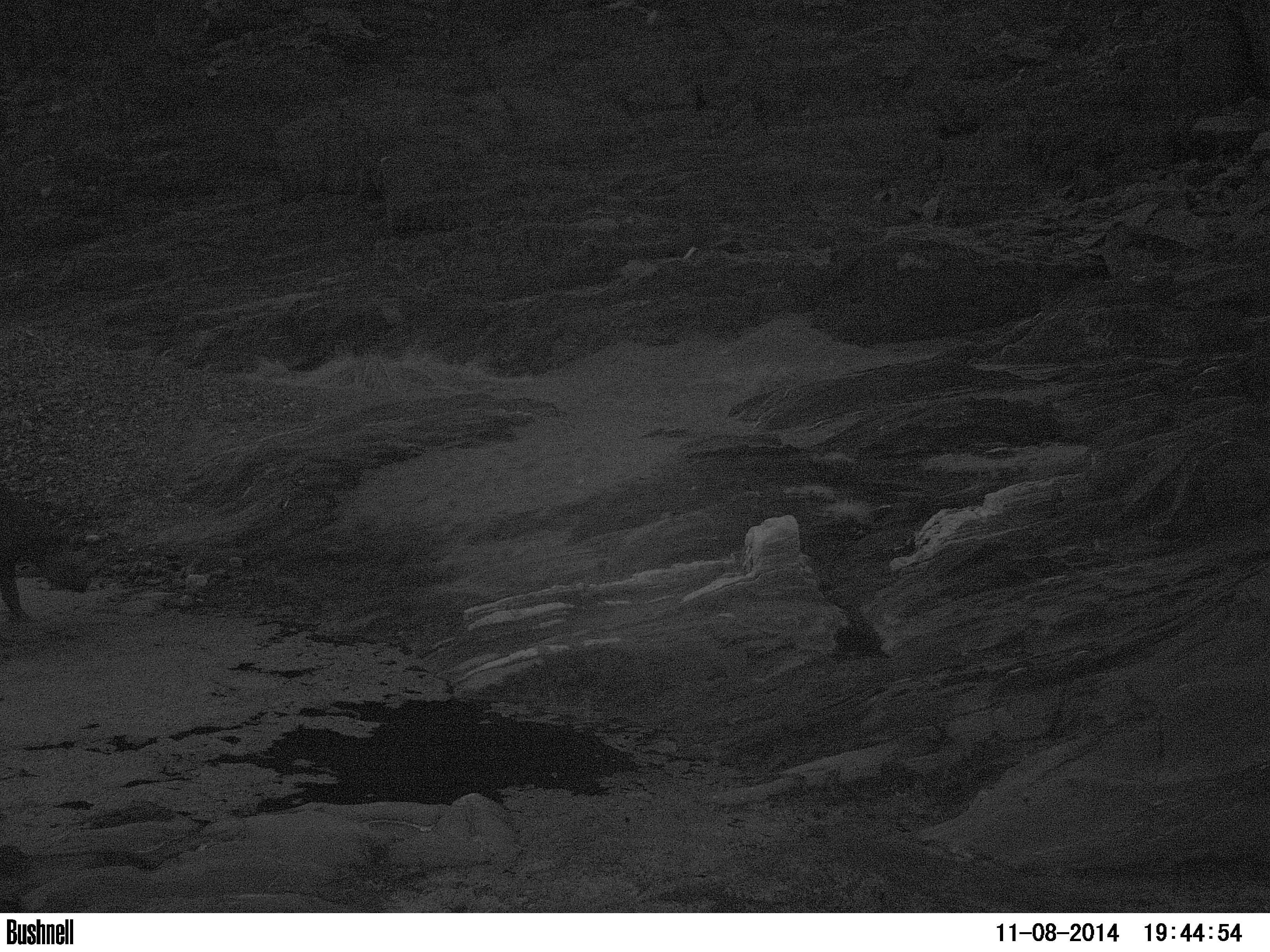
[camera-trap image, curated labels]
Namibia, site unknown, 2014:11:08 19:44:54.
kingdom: Animalia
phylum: Chordata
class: Mammalia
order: Perissodactyla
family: Rhinocerotidae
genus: Diceros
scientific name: Diceros bicornis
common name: black rhinoceros